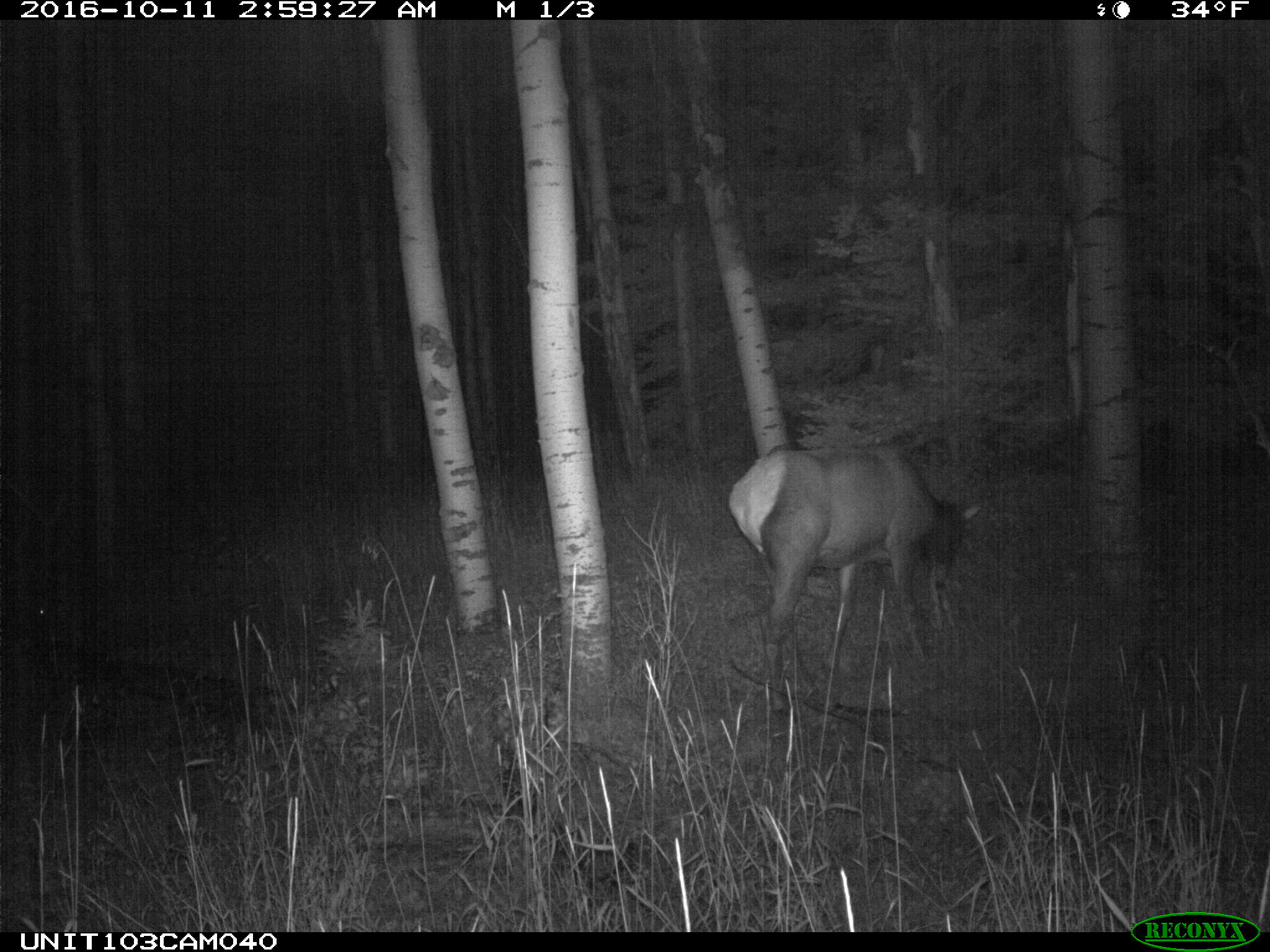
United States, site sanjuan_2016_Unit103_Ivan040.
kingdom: Animalia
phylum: Chordata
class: Mammalia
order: Artiodactyla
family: Cervidae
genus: Cervus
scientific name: Cervus elaphus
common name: red deer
Cervus elaphus (red deer).